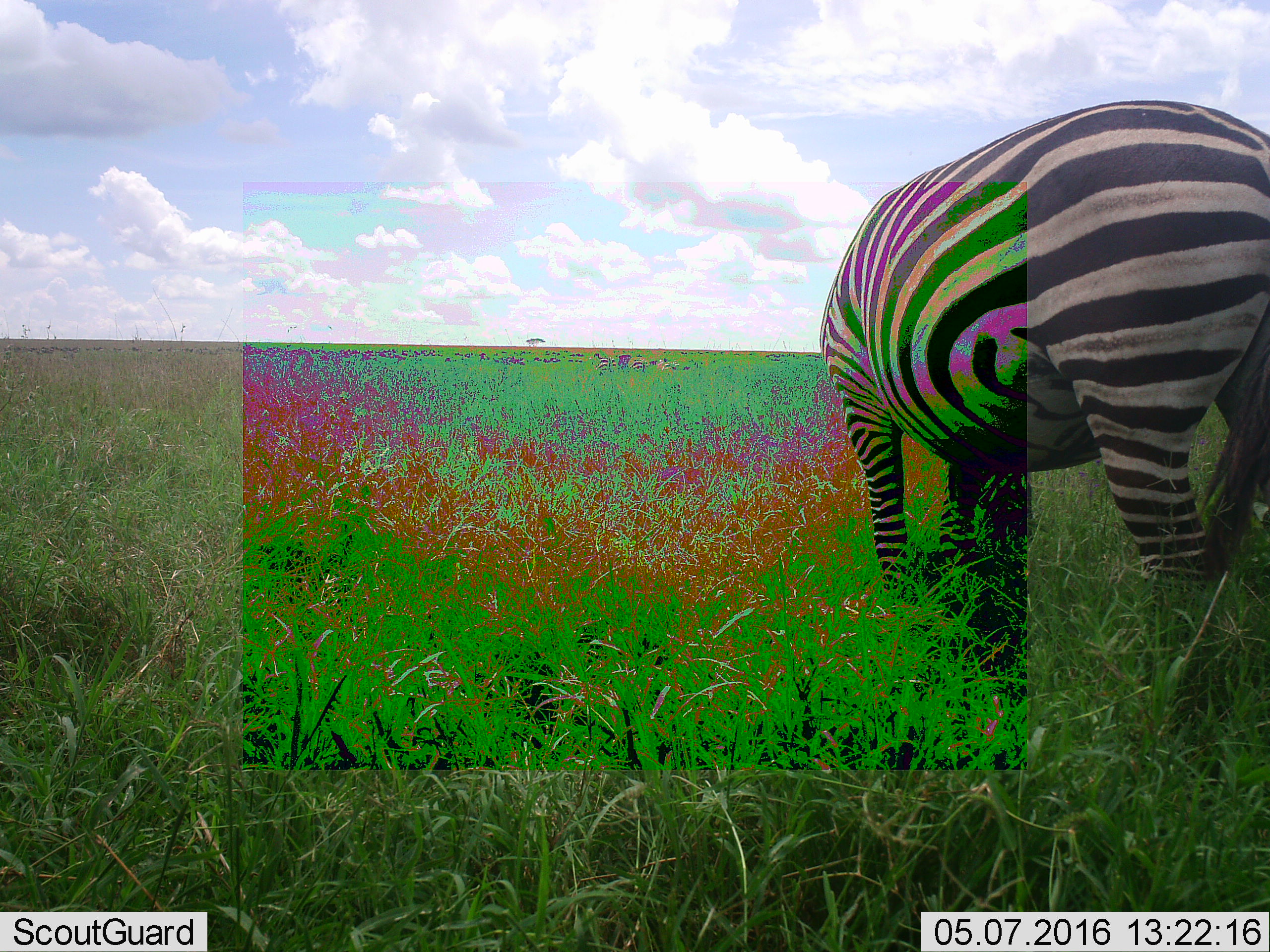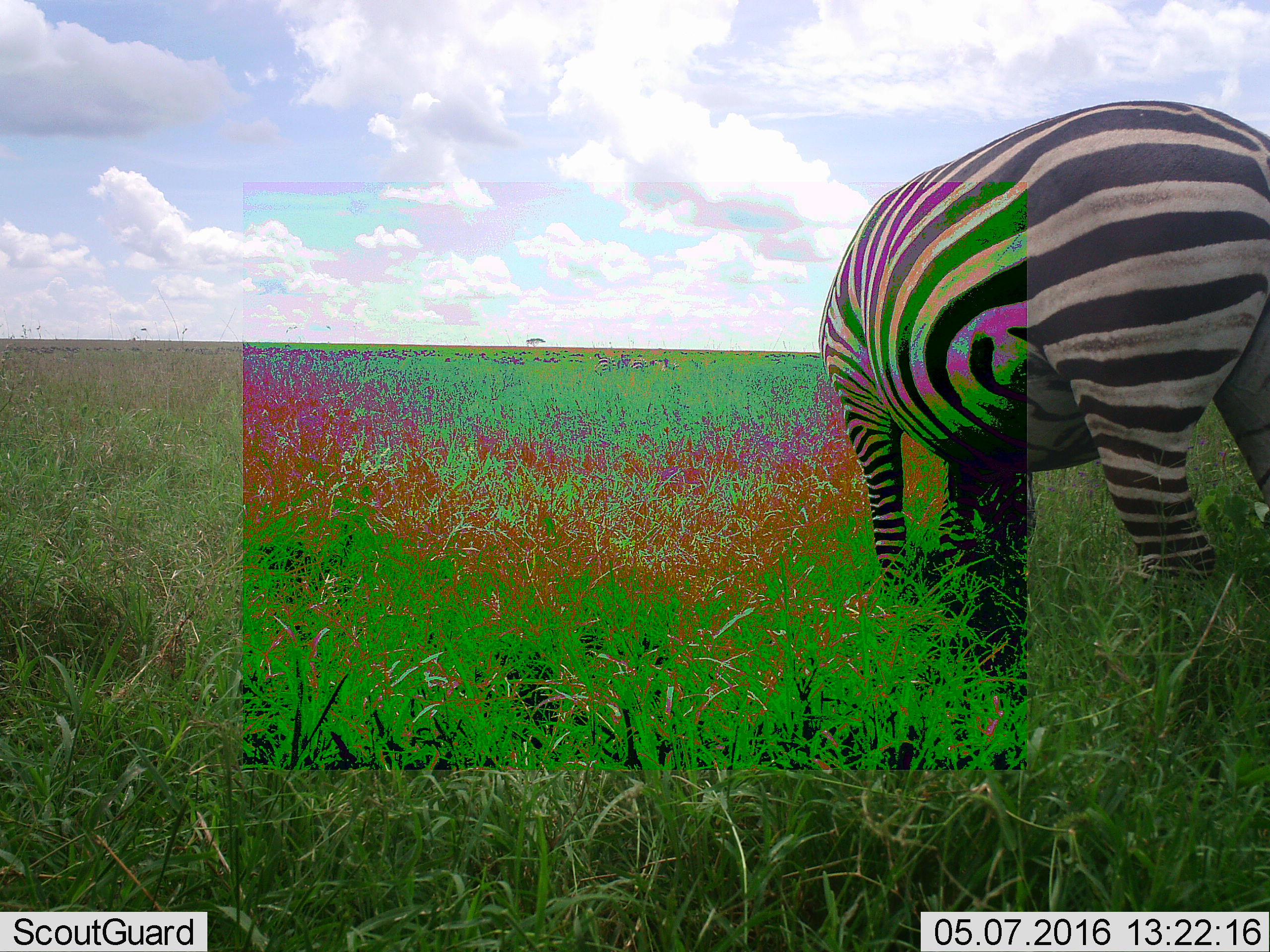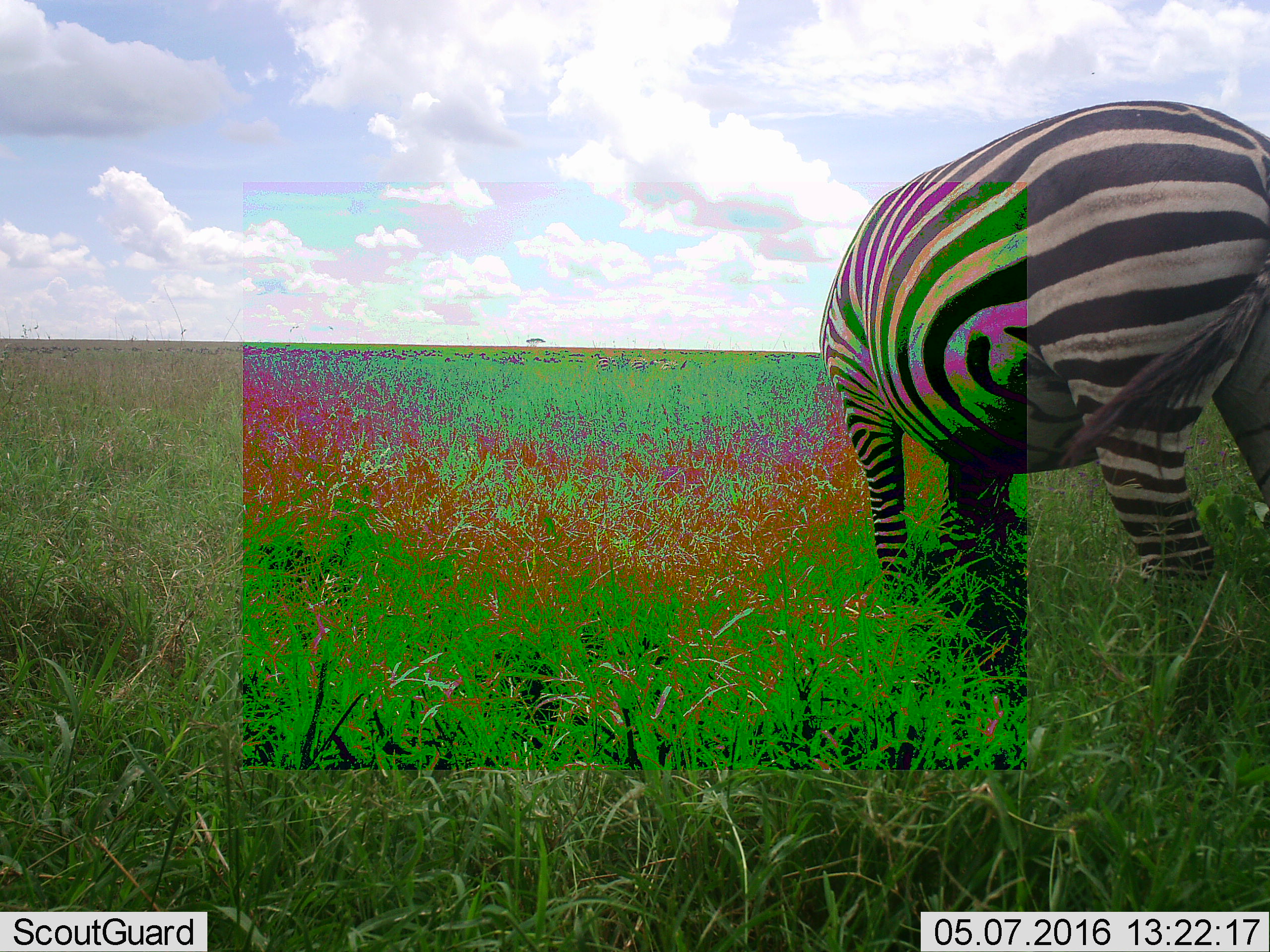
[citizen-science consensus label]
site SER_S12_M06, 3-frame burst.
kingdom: Animalia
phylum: Chordata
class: Mammalia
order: Perissodactyla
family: Equidae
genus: Equus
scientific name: Equus quagga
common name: plains zebra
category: zebraplains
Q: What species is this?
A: Zebraplains (plains zebra) (Equus quagga).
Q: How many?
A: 1.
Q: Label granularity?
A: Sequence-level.